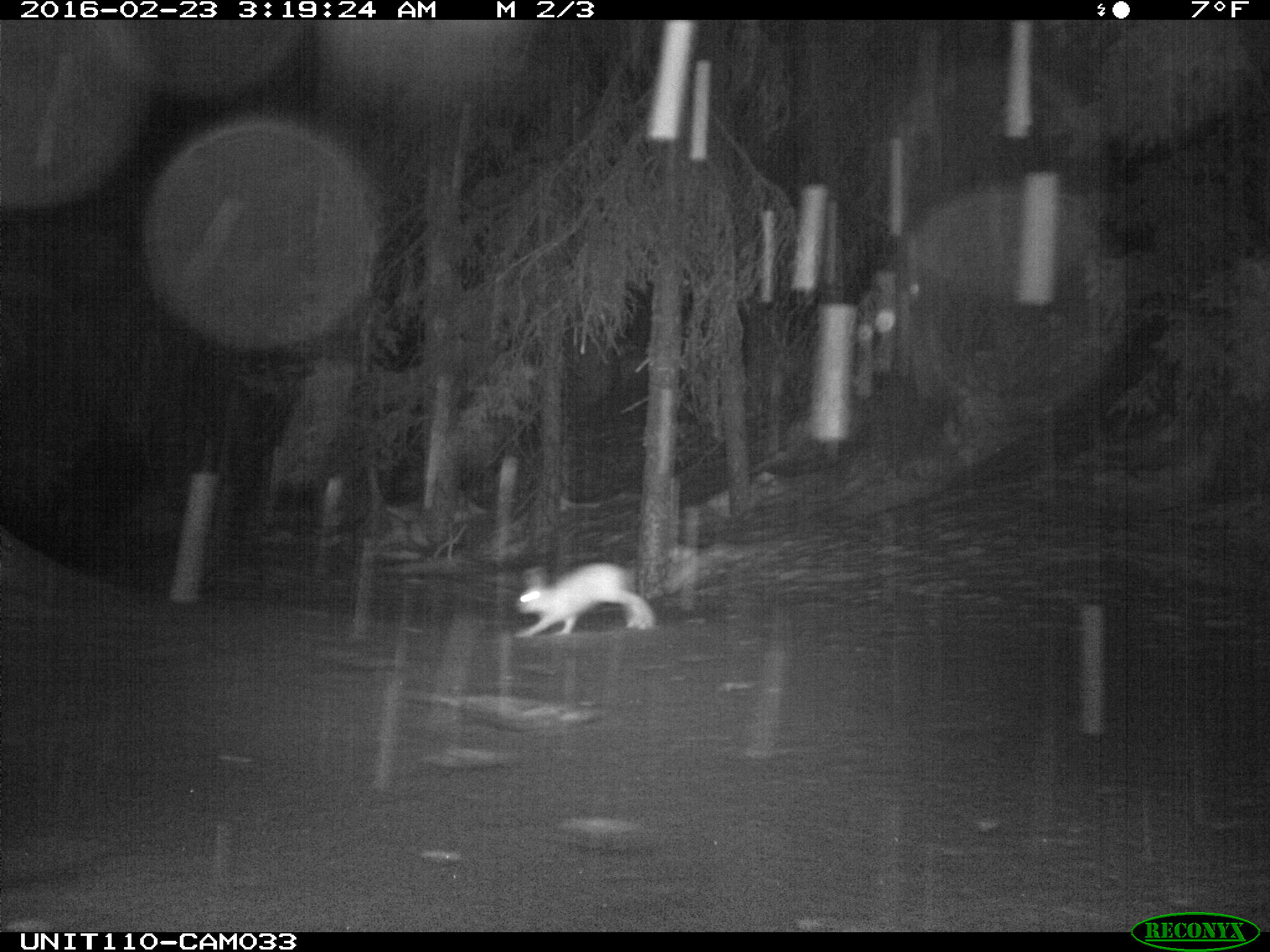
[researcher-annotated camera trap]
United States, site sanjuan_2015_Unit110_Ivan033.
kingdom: Animalia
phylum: Chordata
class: Mammalia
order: Lagomorpha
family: Leporidae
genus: Lepus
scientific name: Lepus americanus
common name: snowshoe hare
Lepus americanus (snowshoe hare).